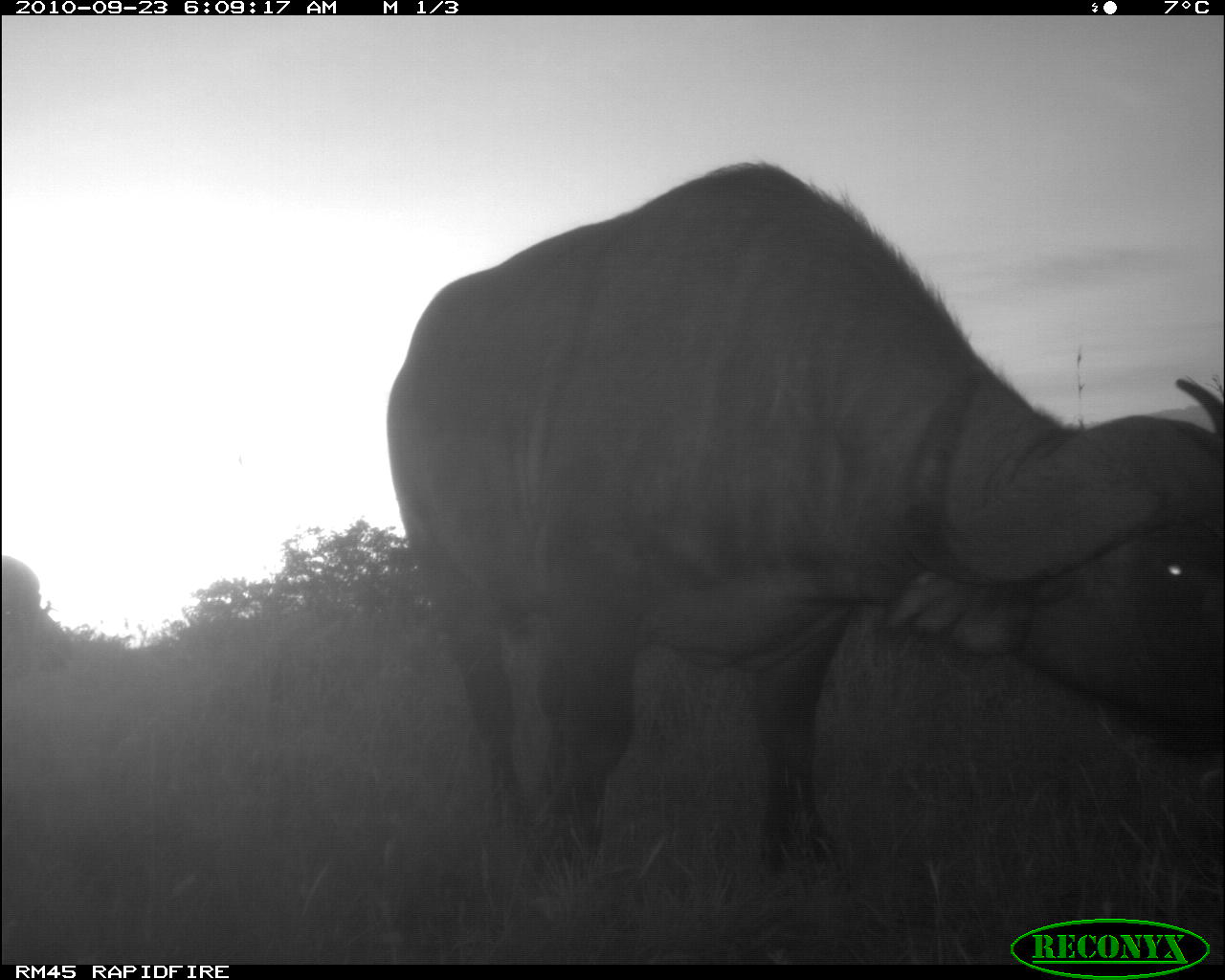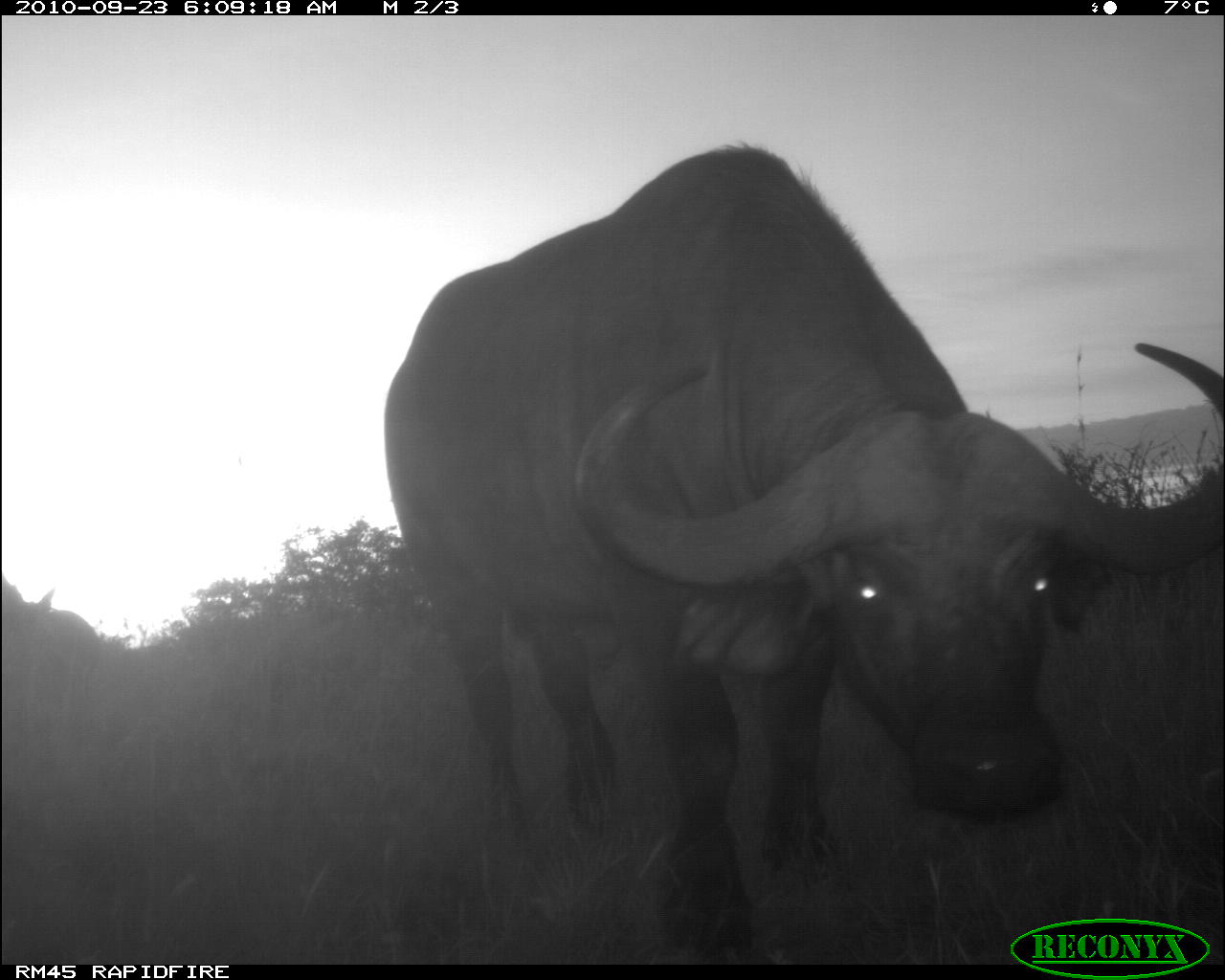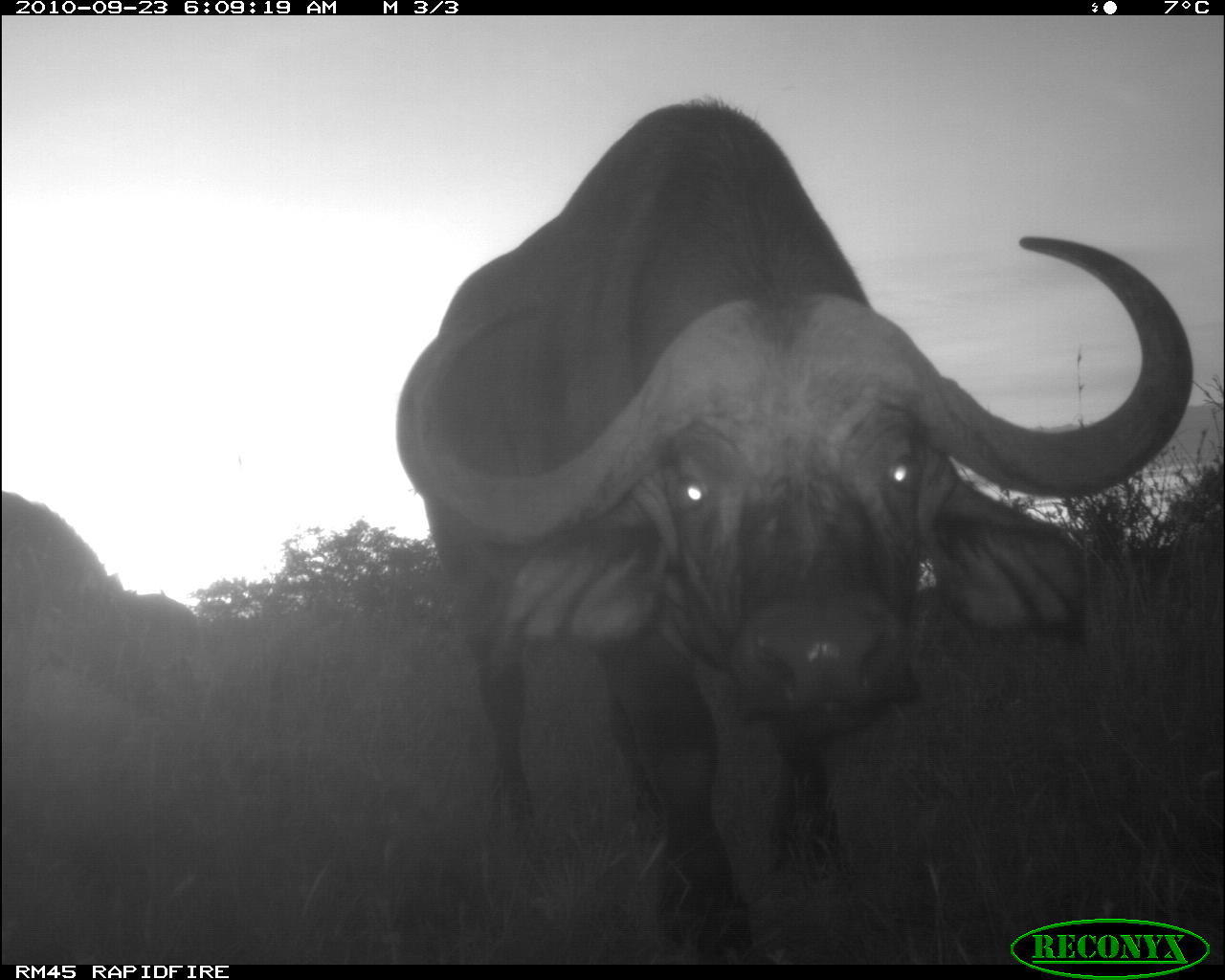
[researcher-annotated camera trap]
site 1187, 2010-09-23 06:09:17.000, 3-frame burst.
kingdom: Animalia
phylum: Chordata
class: Mammalia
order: Artiodactyla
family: Bovidae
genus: Syncerus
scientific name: Syncerus caffer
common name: african buffalo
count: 2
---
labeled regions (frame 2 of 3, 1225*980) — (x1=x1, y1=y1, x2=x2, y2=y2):
syncerus caffer: (x1=383, y1=138, x2=1225, y2=954)